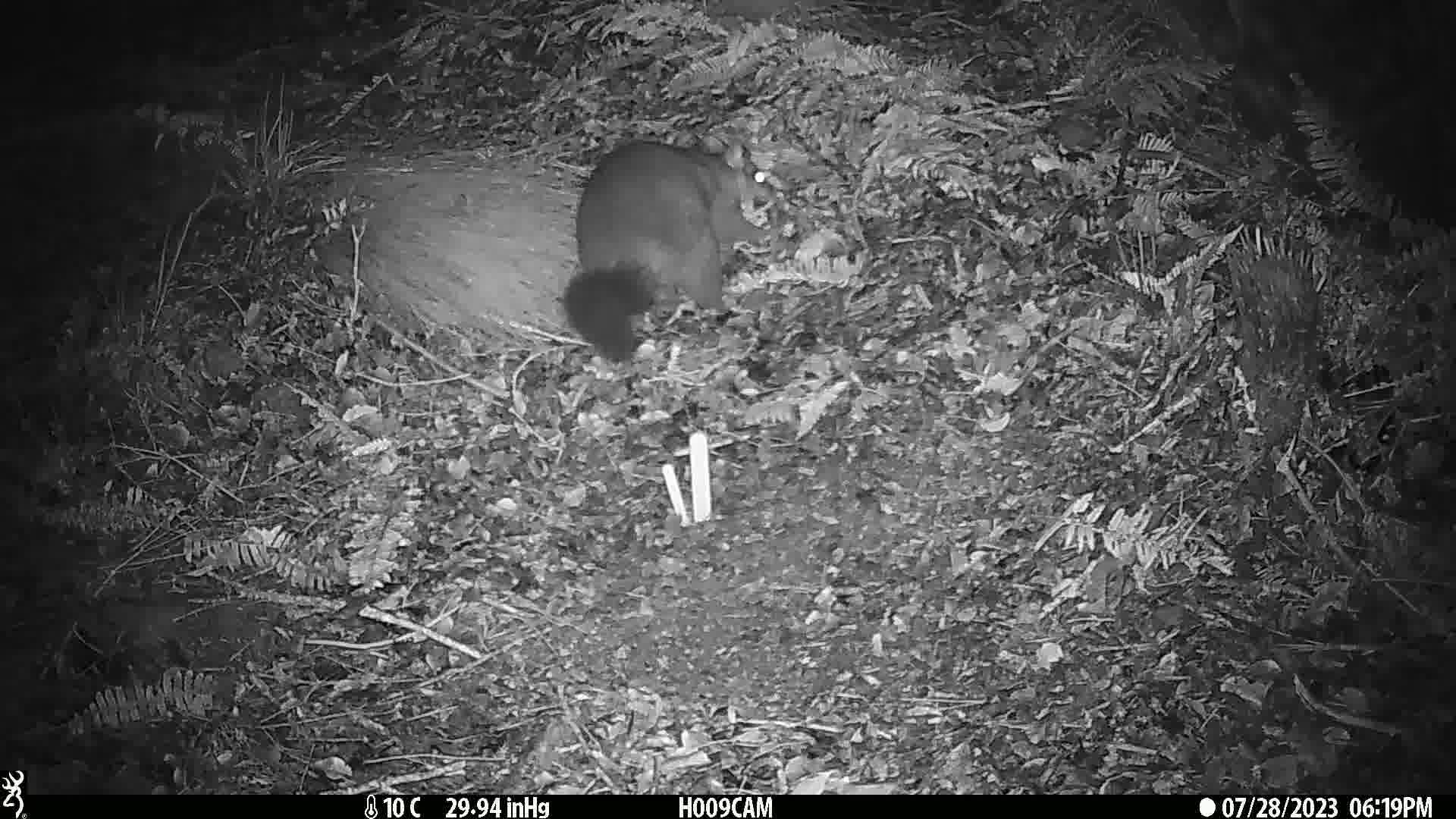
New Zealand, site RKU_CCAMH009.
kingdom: Animalia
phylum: Chordata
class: Mammalia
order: Diprotodontia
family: Phalangeridae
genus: Trichosurus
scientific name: Trichosurus vulpecula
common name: common brushtail possum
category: possum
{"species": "possum (common brushtail possum) (Trichosurus vulpecula)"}